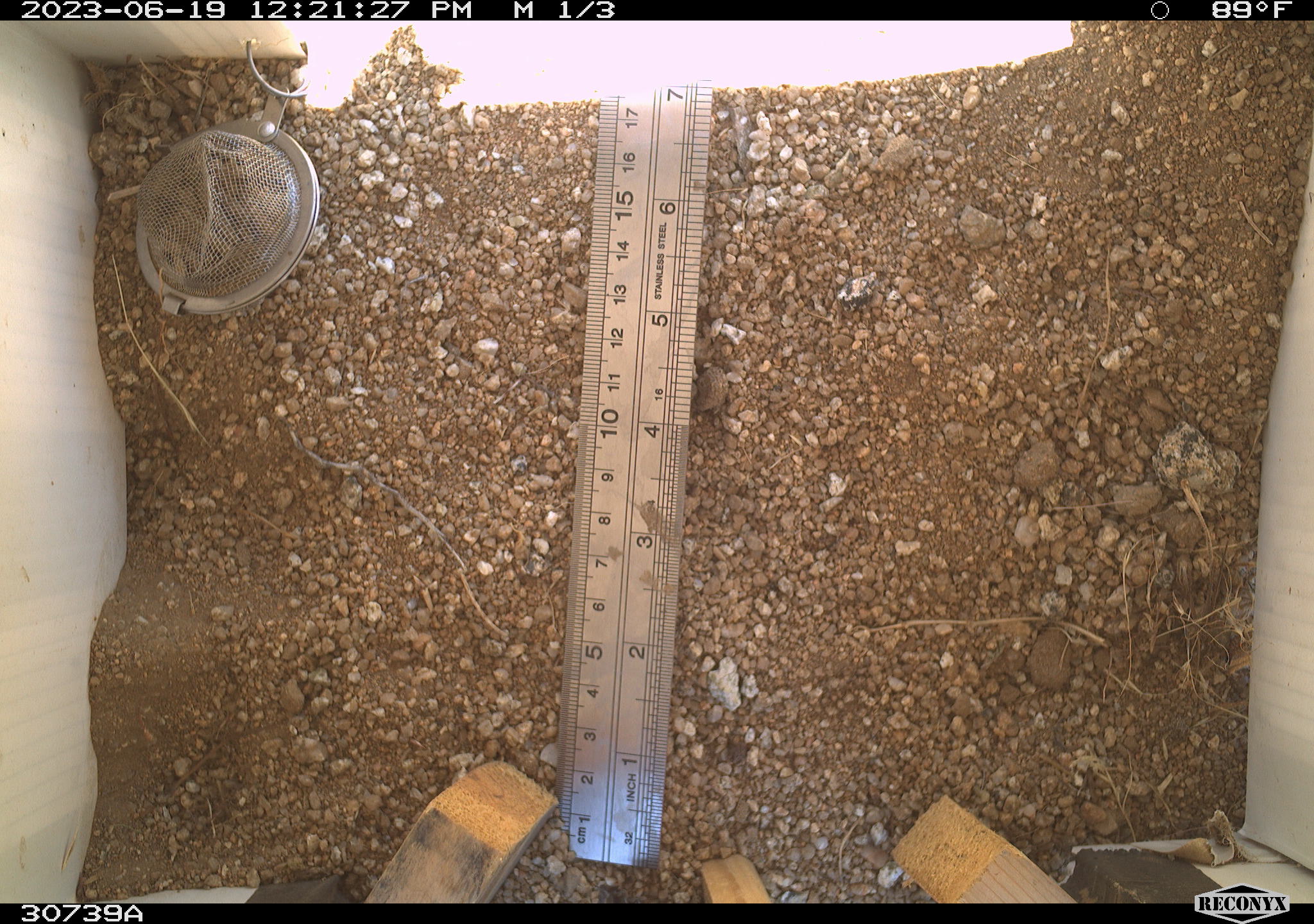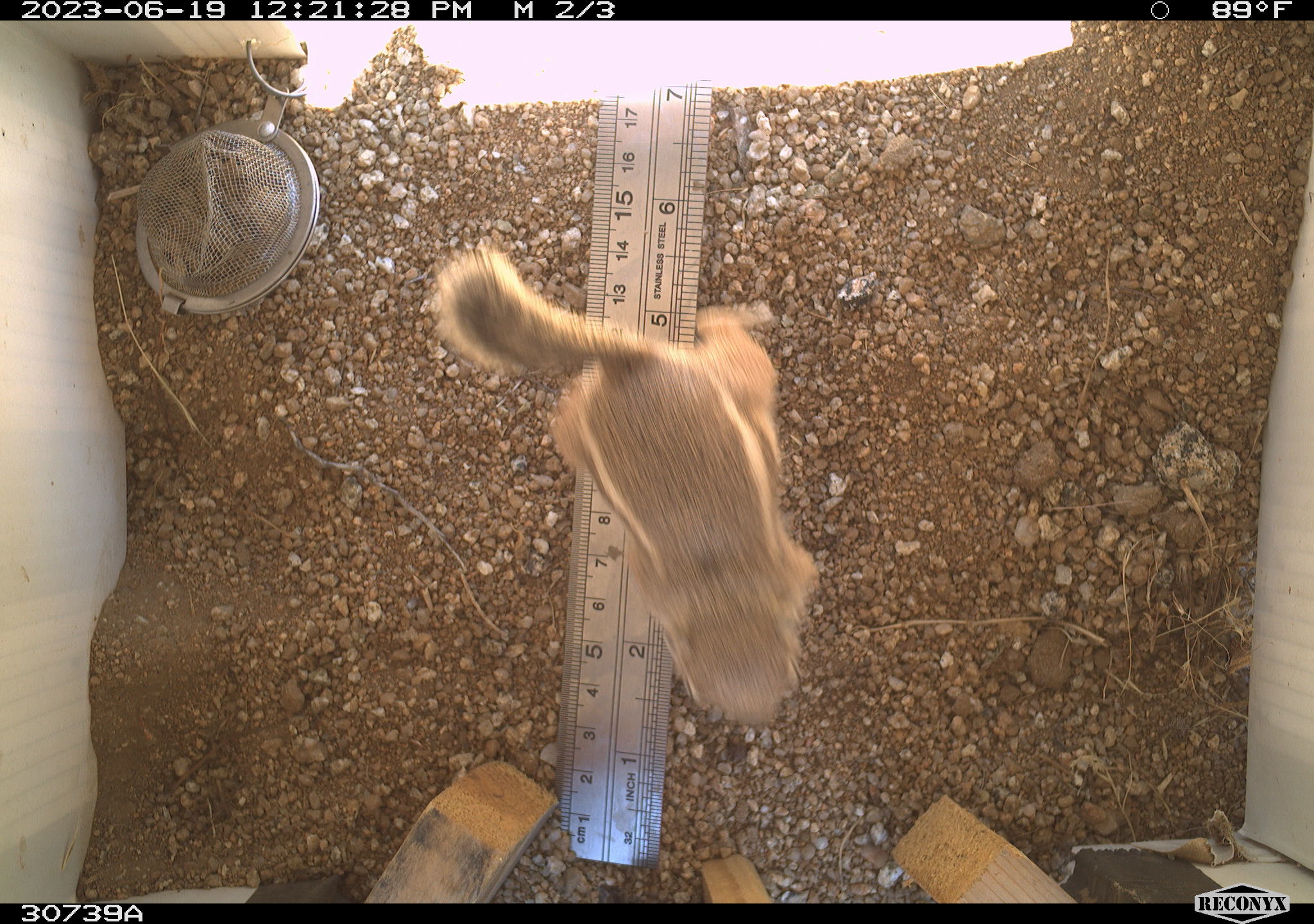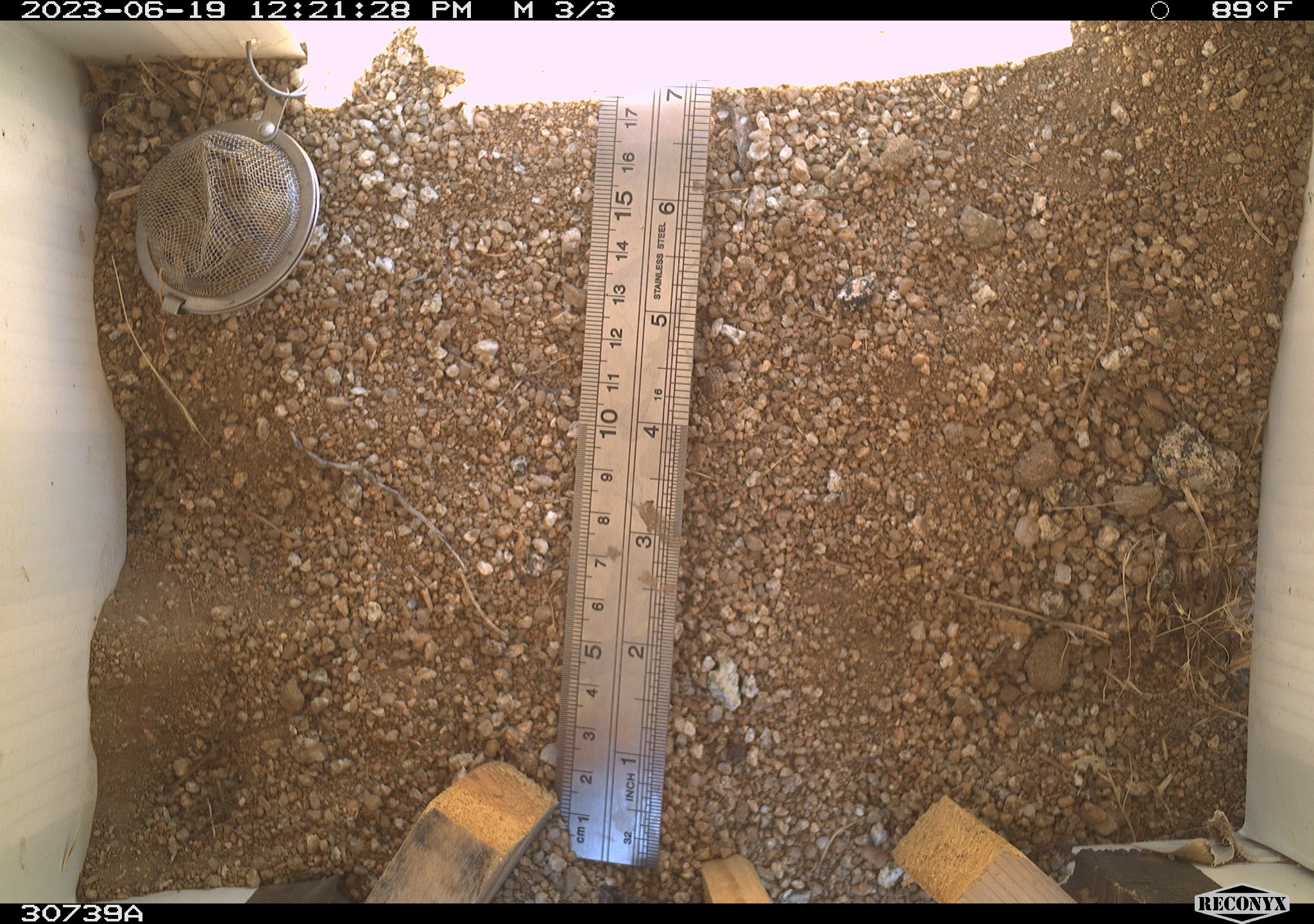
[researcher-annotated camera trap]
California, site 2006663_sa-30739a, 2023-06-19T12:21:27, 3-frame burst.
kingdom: Animalia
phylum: Chordata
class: Mammalia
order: Rodentia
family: Sciuridae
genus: Ammospermophilus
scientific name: Ammospermophilus leucurus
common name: white-tailed antelope squirrel